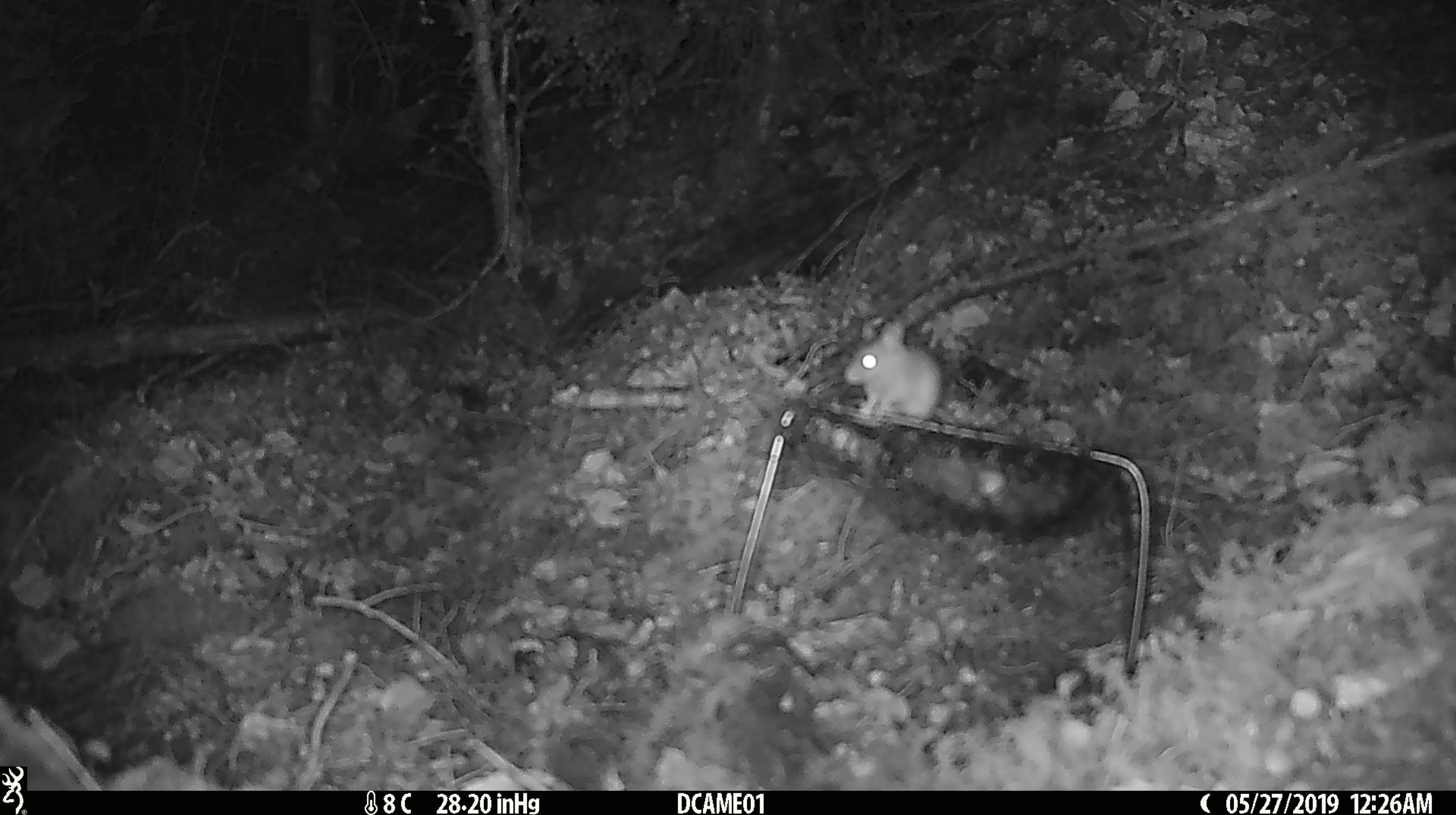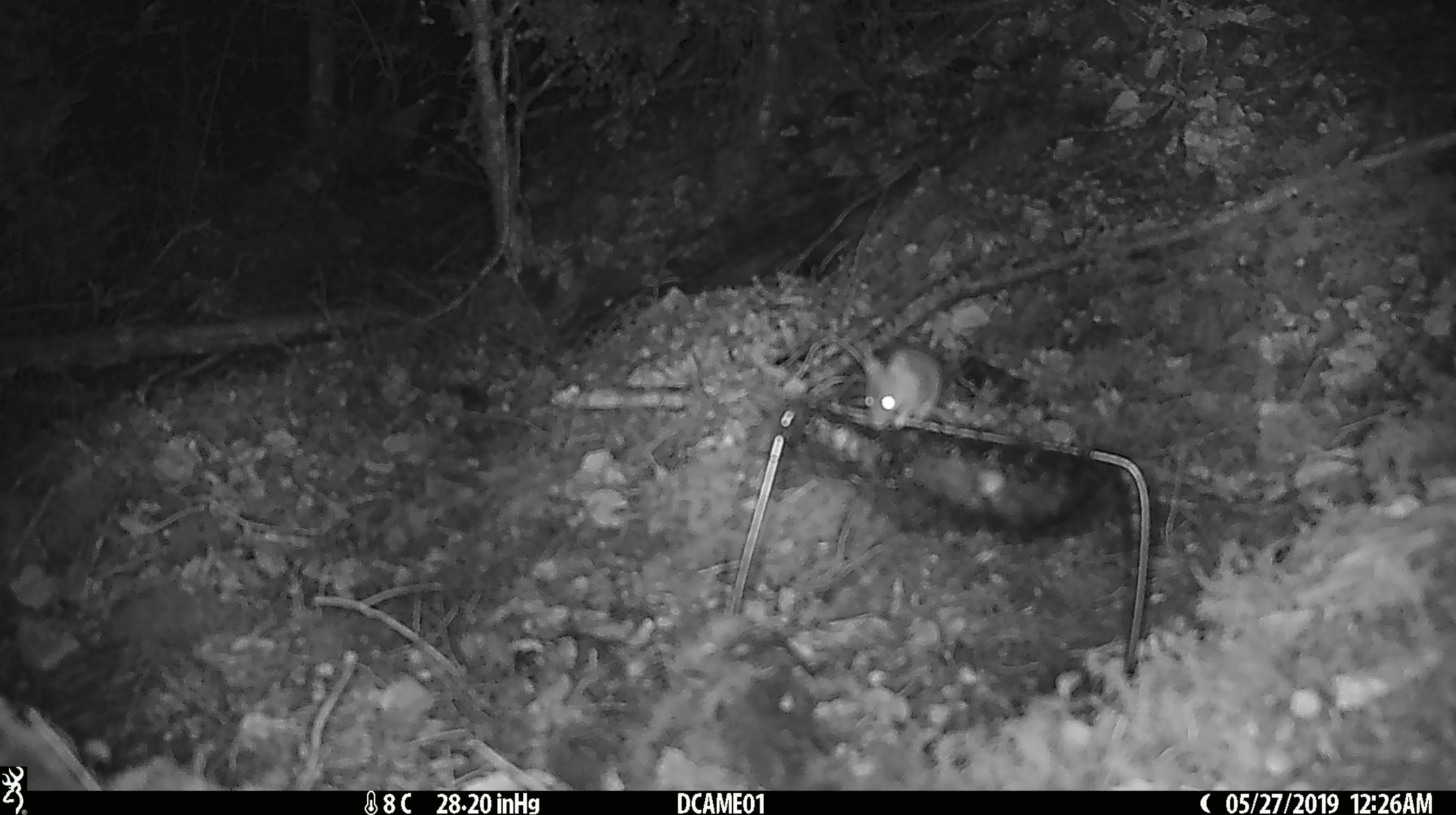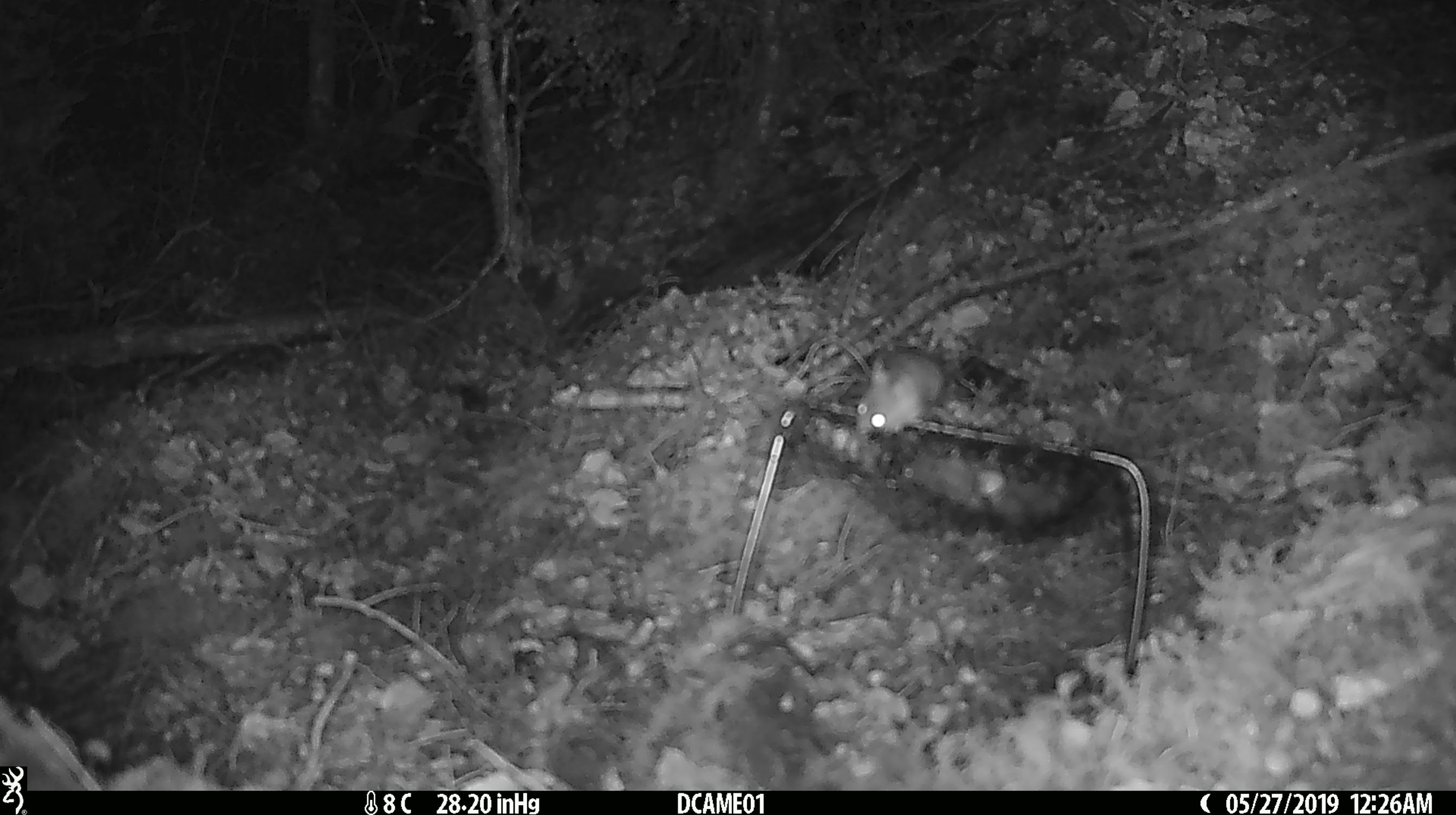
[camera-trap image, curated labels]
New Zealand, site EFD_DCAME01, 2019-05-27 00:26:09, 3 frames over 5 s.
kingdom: Animalia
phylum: Chordata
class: Mammalia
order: Rodentia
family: Muridae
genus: Mus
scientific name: Mus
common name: mouse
Mouse (Mus).